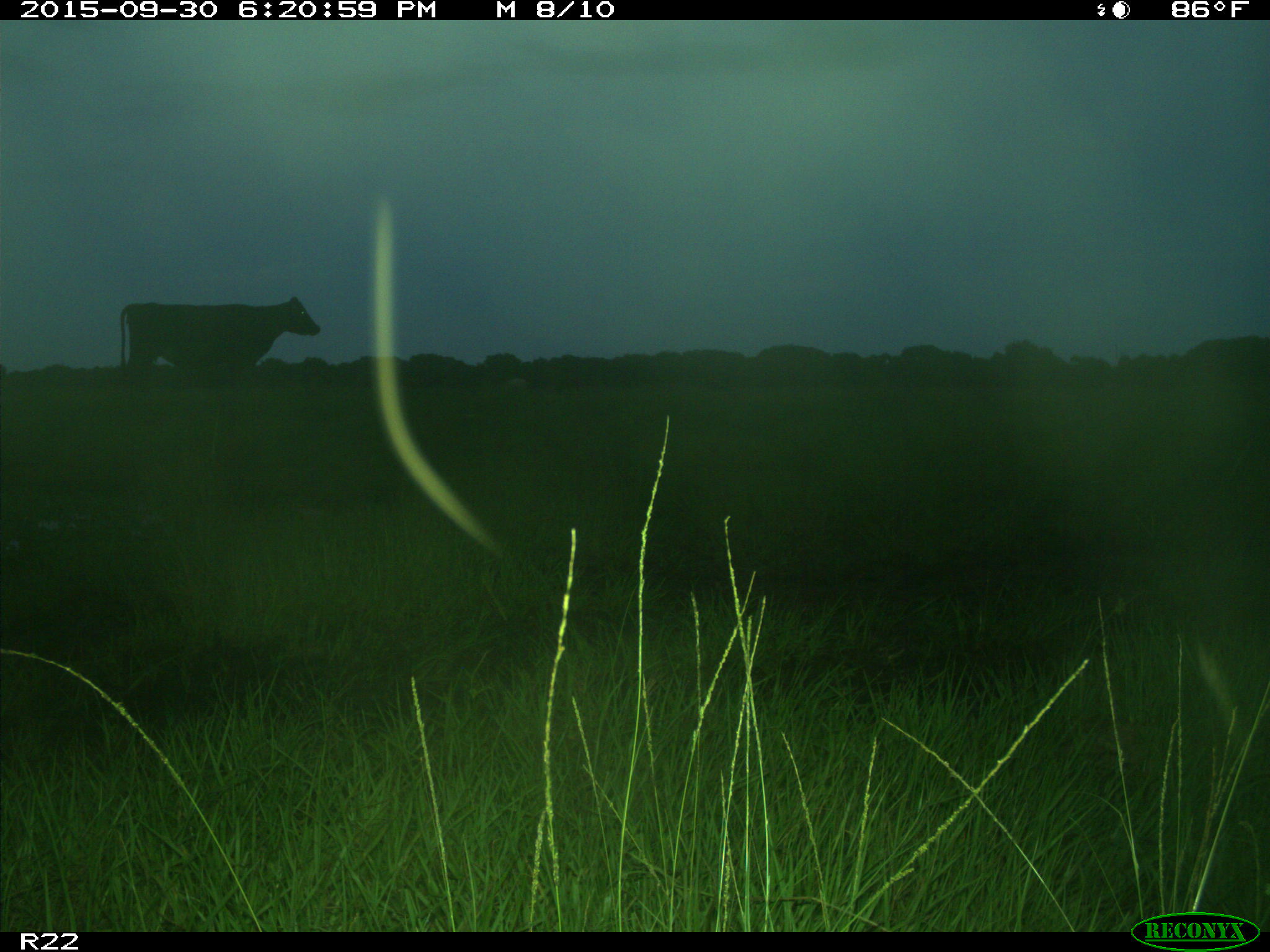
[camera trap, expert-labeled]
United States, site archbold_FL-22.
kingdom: Animalia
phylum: Chordata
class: Mammalia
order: Artiodactyla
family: Bovidae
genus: Bos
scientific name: Bos taurus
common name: domestic cow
Bos taurus (domestic cow).